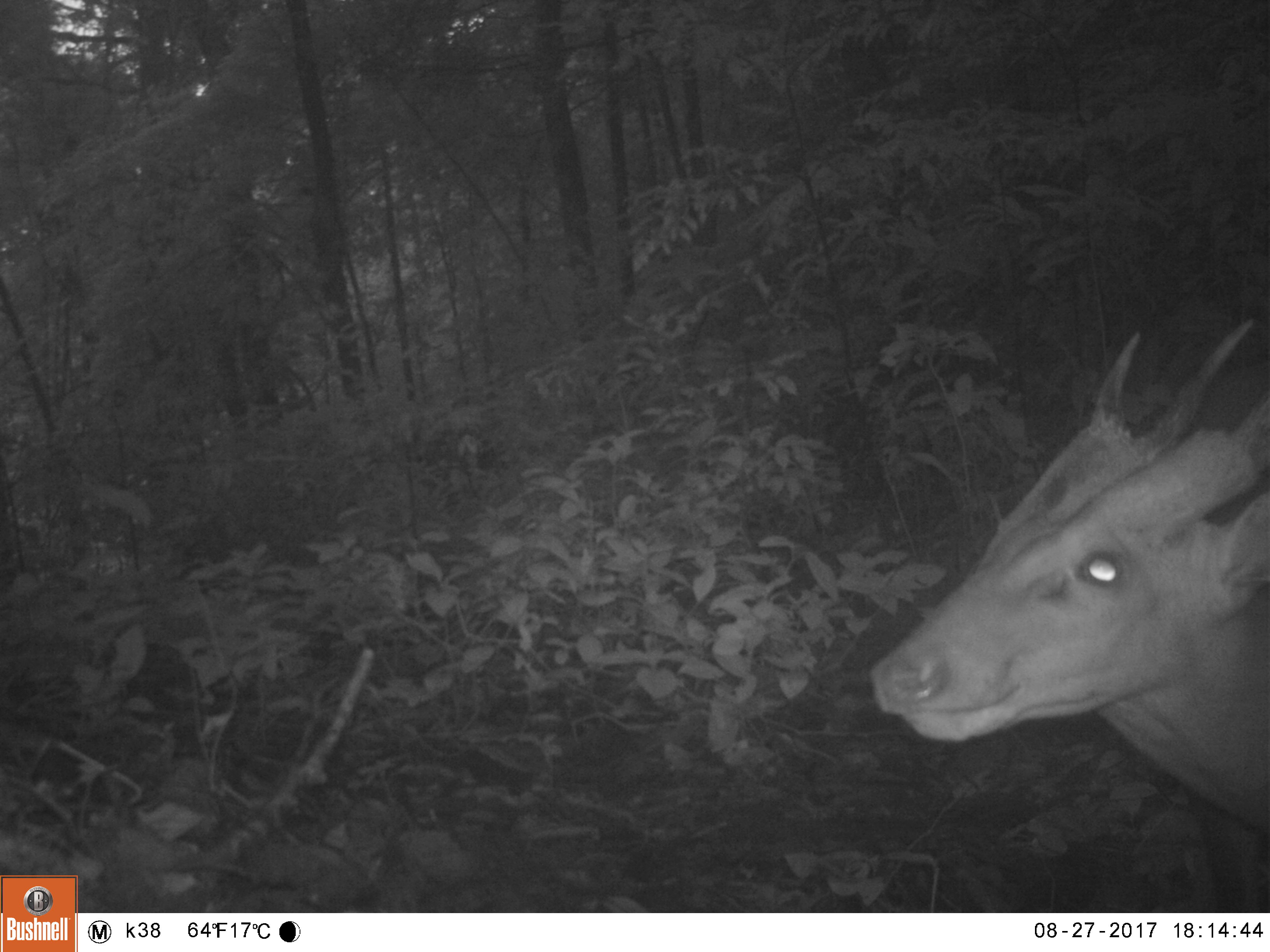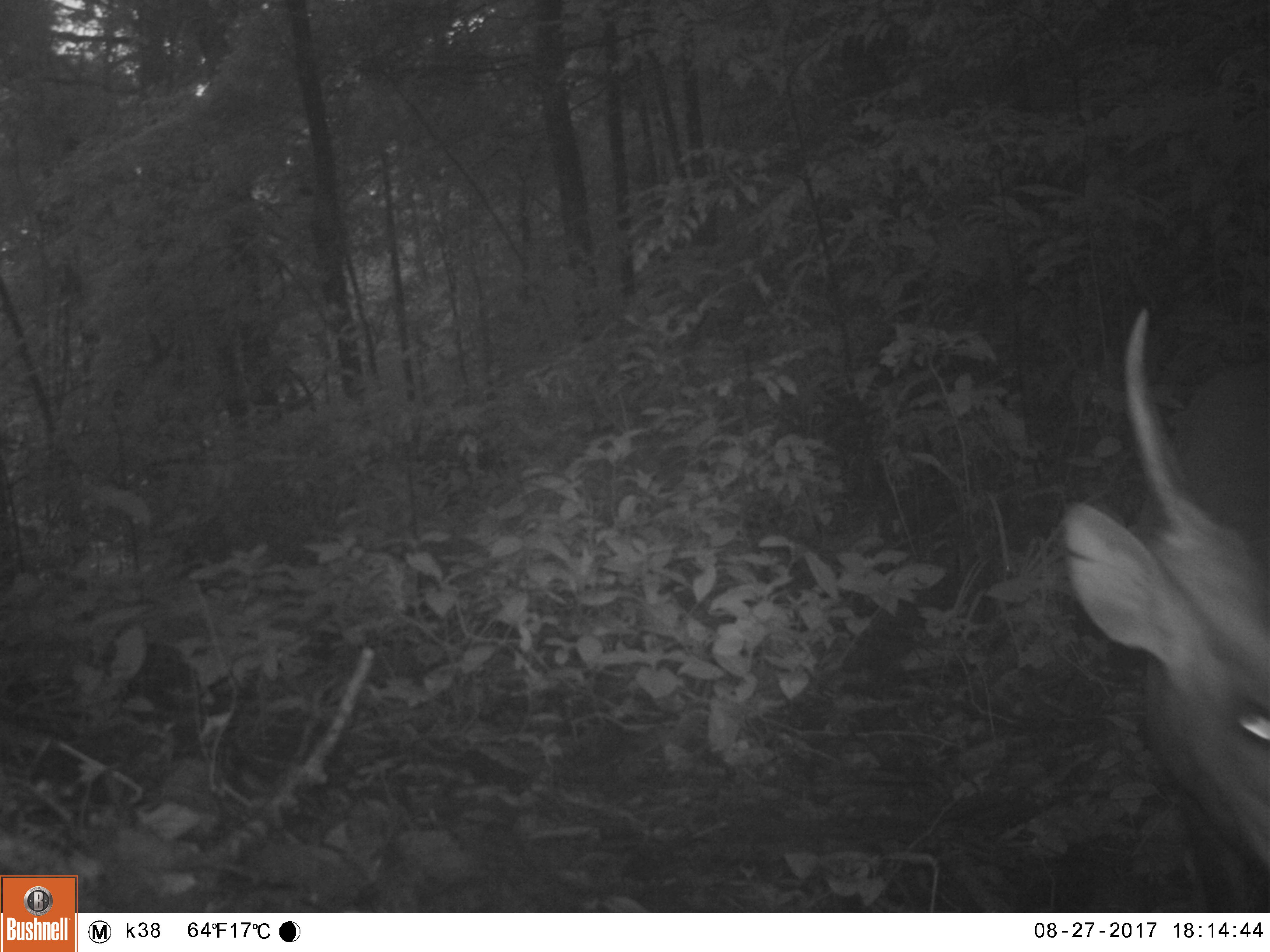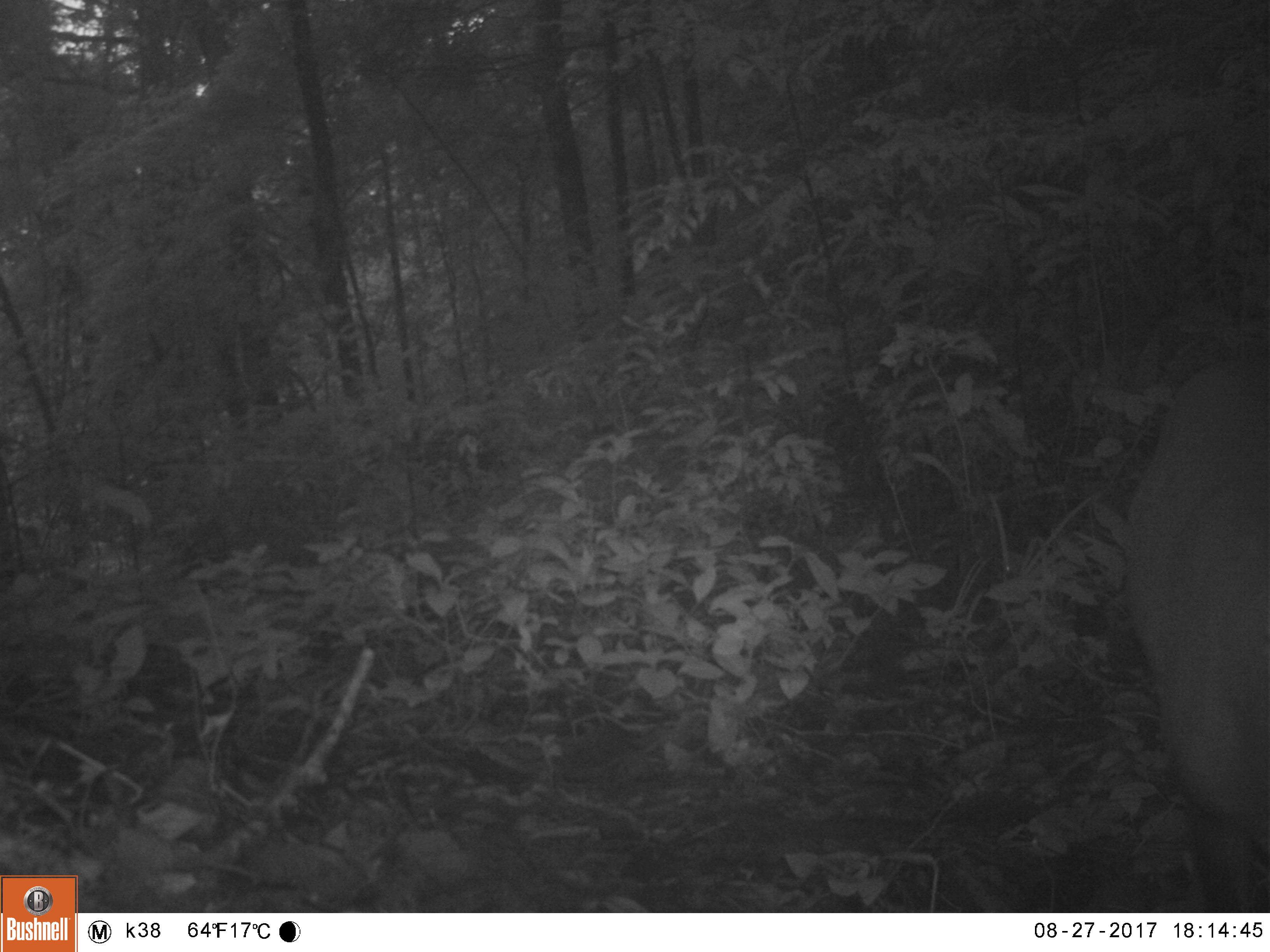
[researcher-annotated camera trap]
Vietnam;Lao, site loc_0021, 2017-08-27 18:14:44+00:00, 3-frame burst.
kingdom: Animalia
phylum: Chordata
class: Mammalia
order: Artiodactyla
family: Cervidae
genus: Muntiacus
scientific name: Muntiacus vuquangensis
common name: large-antlered muntjac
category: large antlered muntjac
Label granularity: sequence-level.